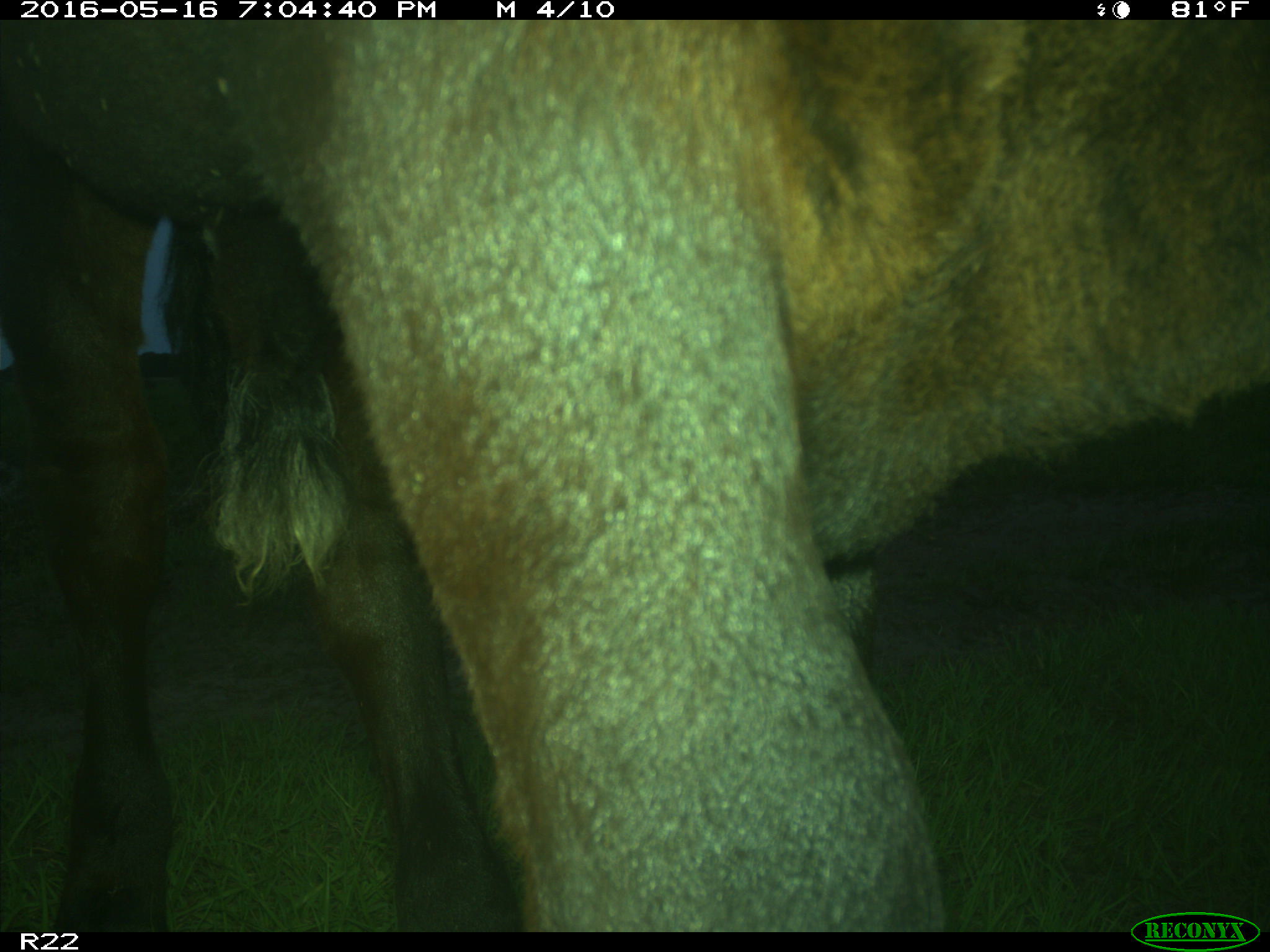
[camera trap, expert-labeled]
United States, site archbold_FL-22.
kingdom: Animalia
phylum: Chordata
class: Mammalia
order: Artiodactyla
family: Bovidae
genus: Bos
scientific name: Bos taurus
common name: domestic cow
Bos taurus (domestic cow).